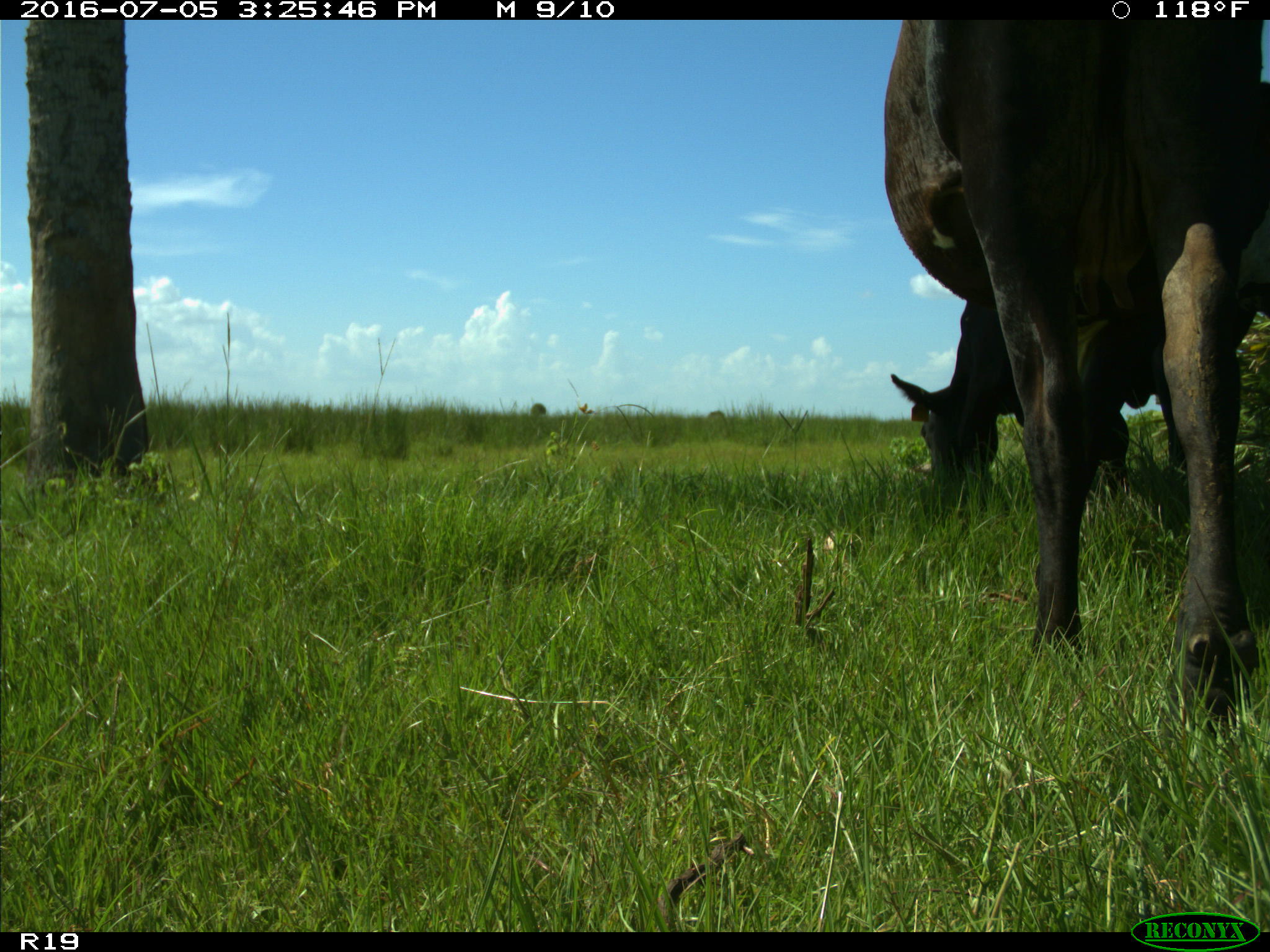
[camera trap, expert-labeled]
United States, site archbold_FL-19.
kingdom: Animalia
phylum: Chordata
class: Mammalia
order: Artiodactyla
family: Bovidae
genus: Bos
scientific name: Bos taurus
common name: domestic cow